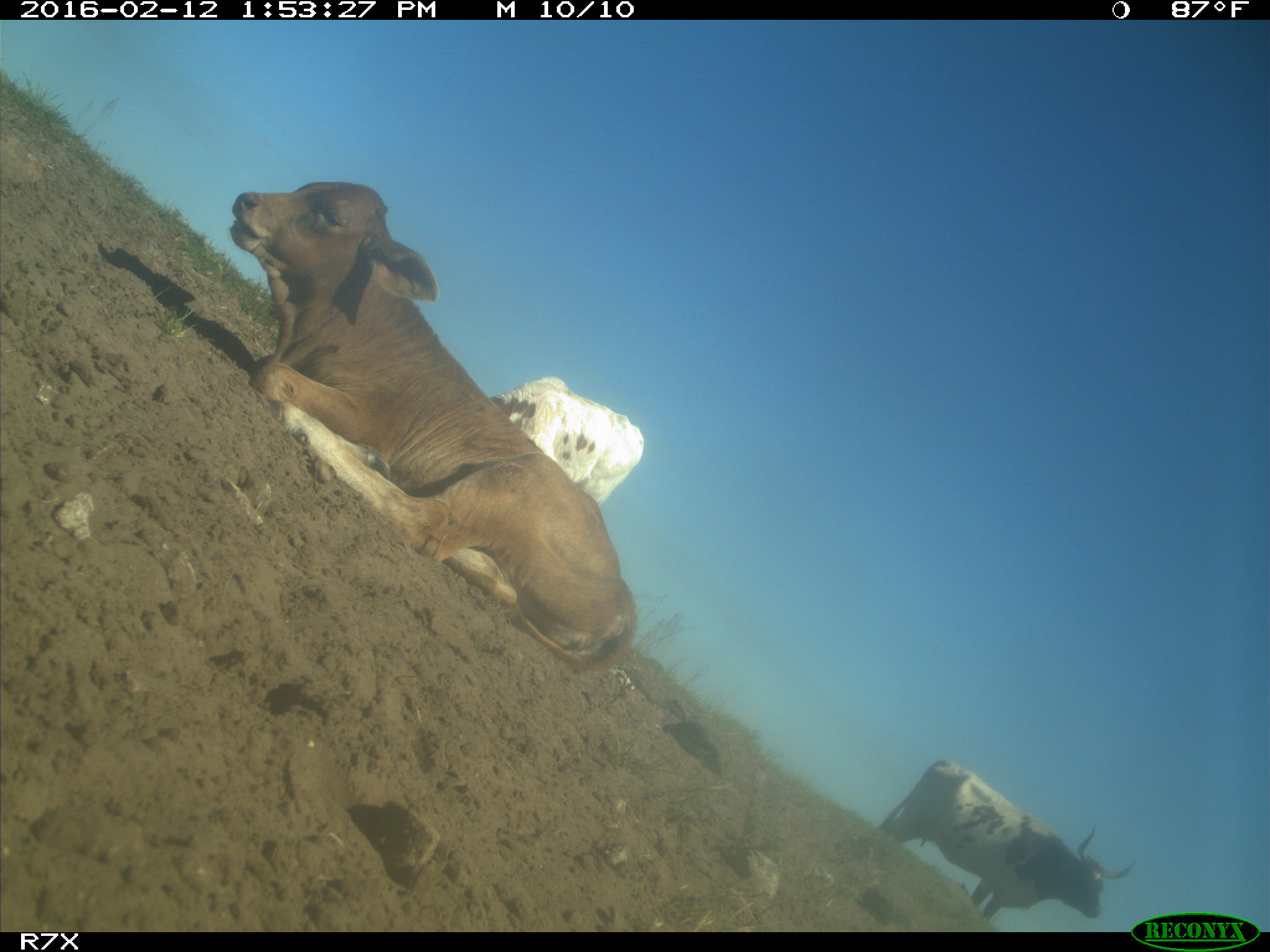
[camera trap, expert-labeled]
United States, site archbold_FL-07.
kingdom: Animalia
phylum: Chordata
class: Mammalia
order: Artiodactyla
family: Bovidae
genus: Bos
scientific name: Bos taurus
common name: domestic cow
Bos taurus (domestic cow).